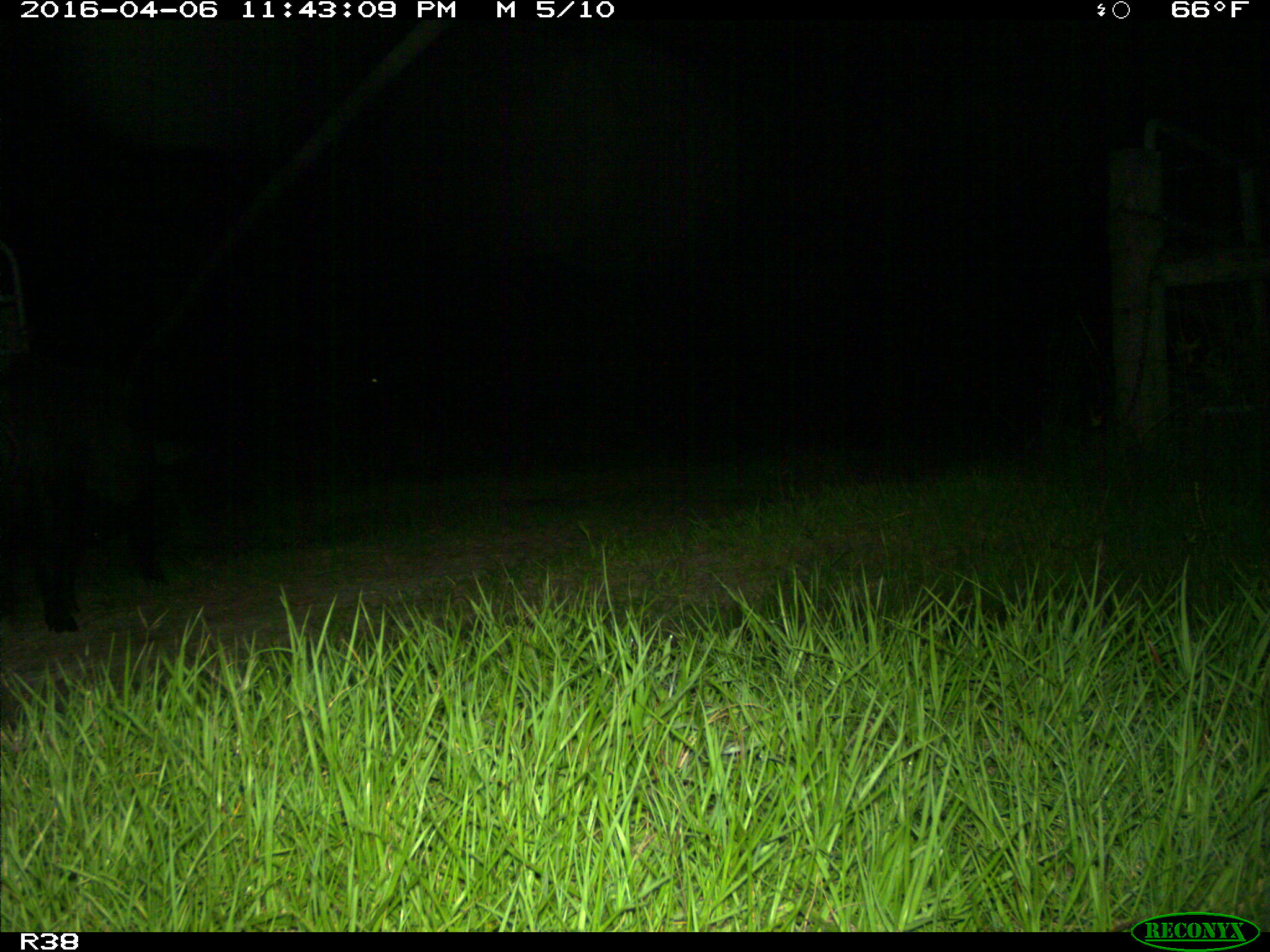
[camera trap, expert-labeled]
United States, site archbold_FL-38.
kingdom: Animalia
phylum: Chordata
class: Mammalia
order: Artiodactyla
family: Suidae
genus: Sus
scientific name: Sus scrofa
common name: wild boar